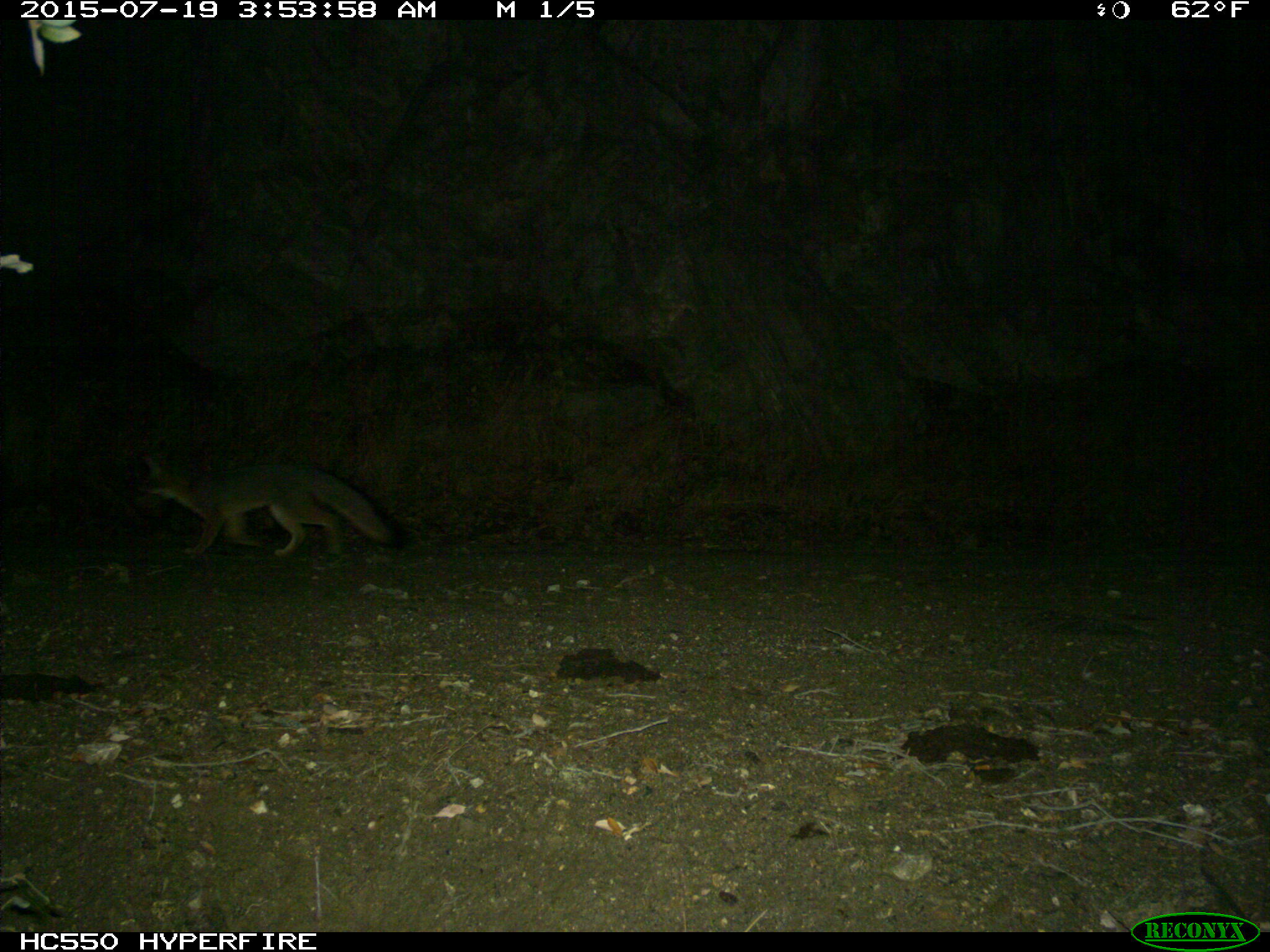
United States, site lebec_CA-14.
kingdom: Animalia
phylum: Chordata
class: Mammalia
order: Carnivora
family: Canidae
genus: Urocyon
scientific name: Urocyon cinereoargenteus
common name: gray fox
Urocyon cinereoargenteus (gray fox).